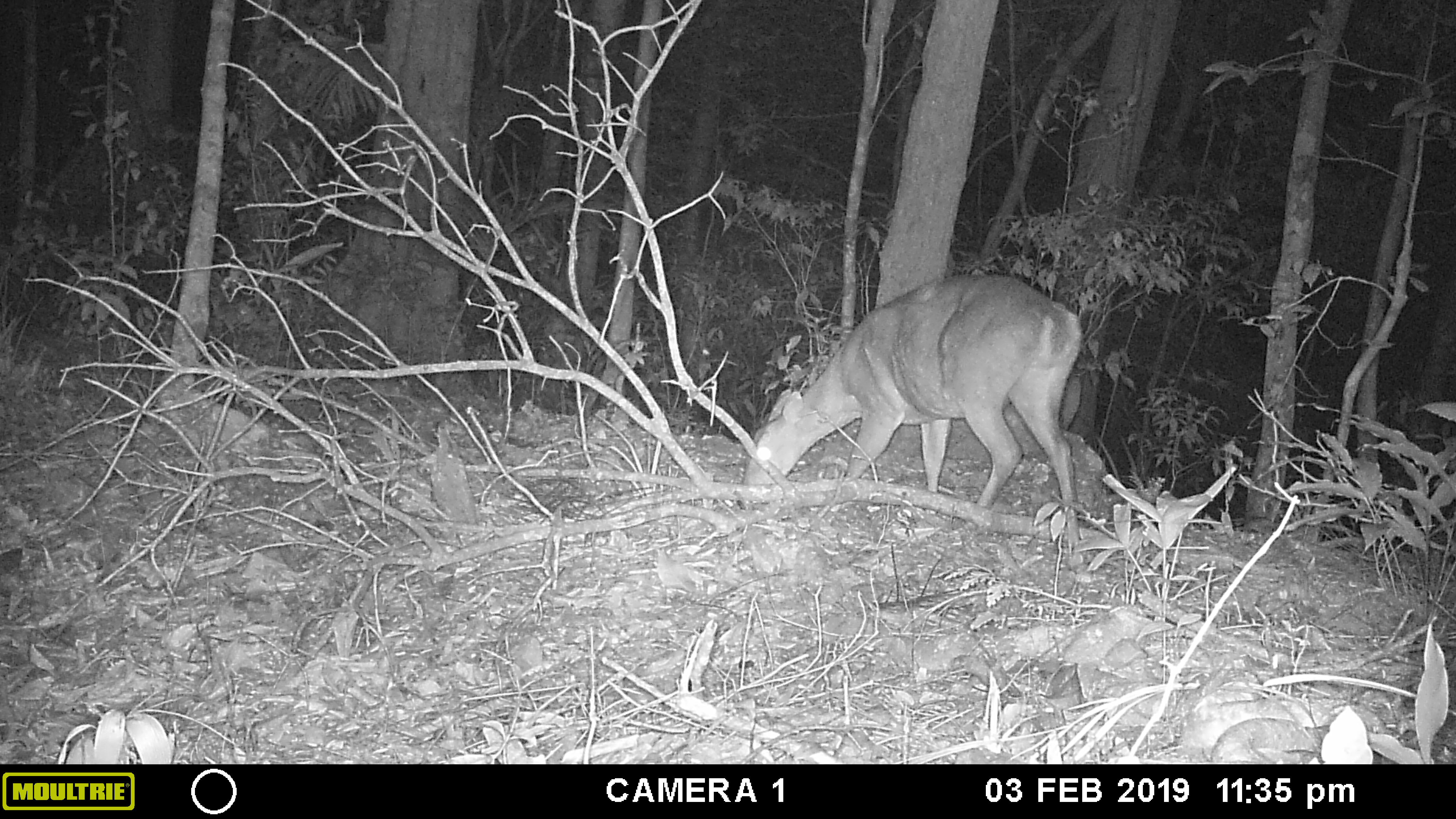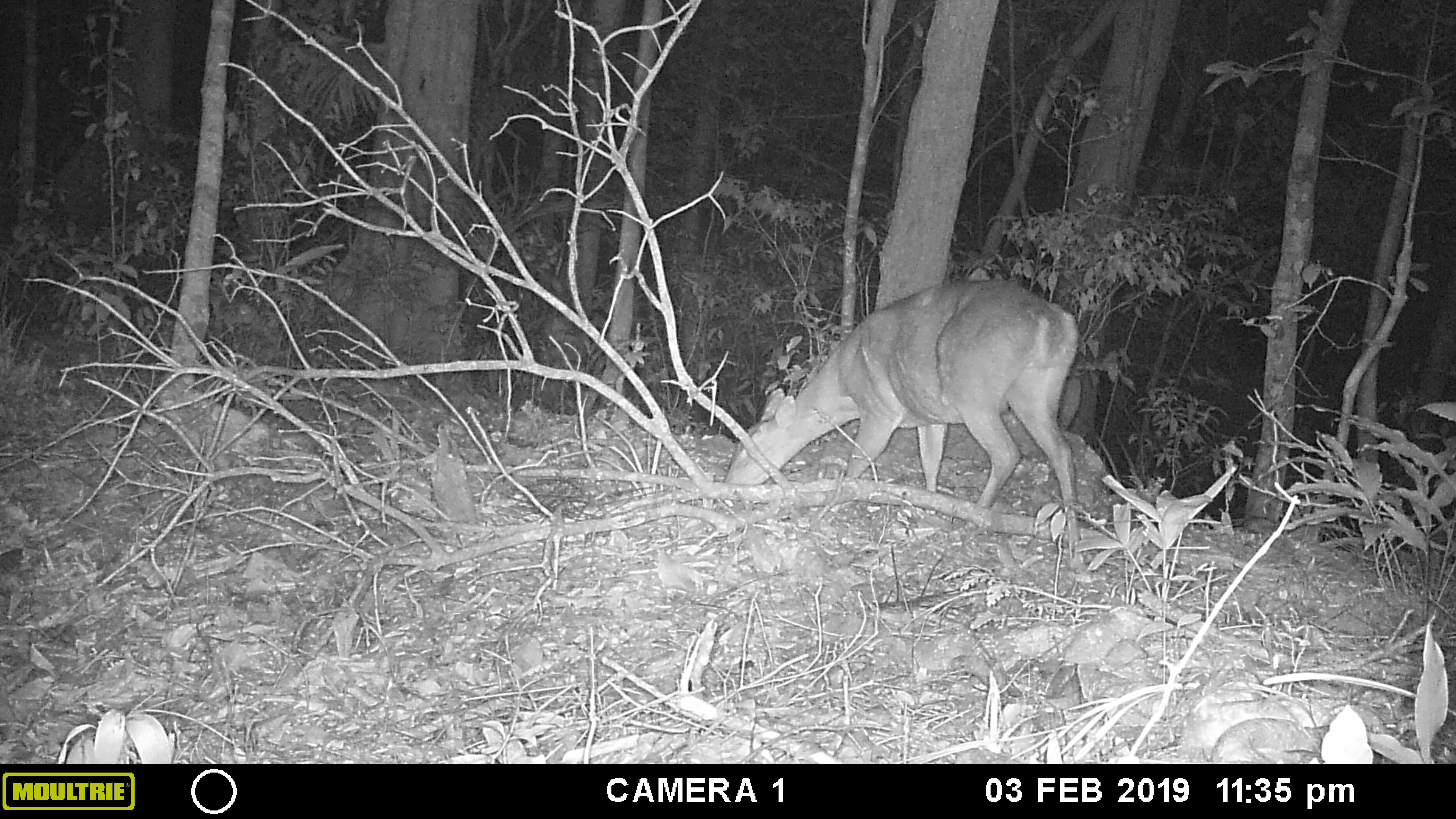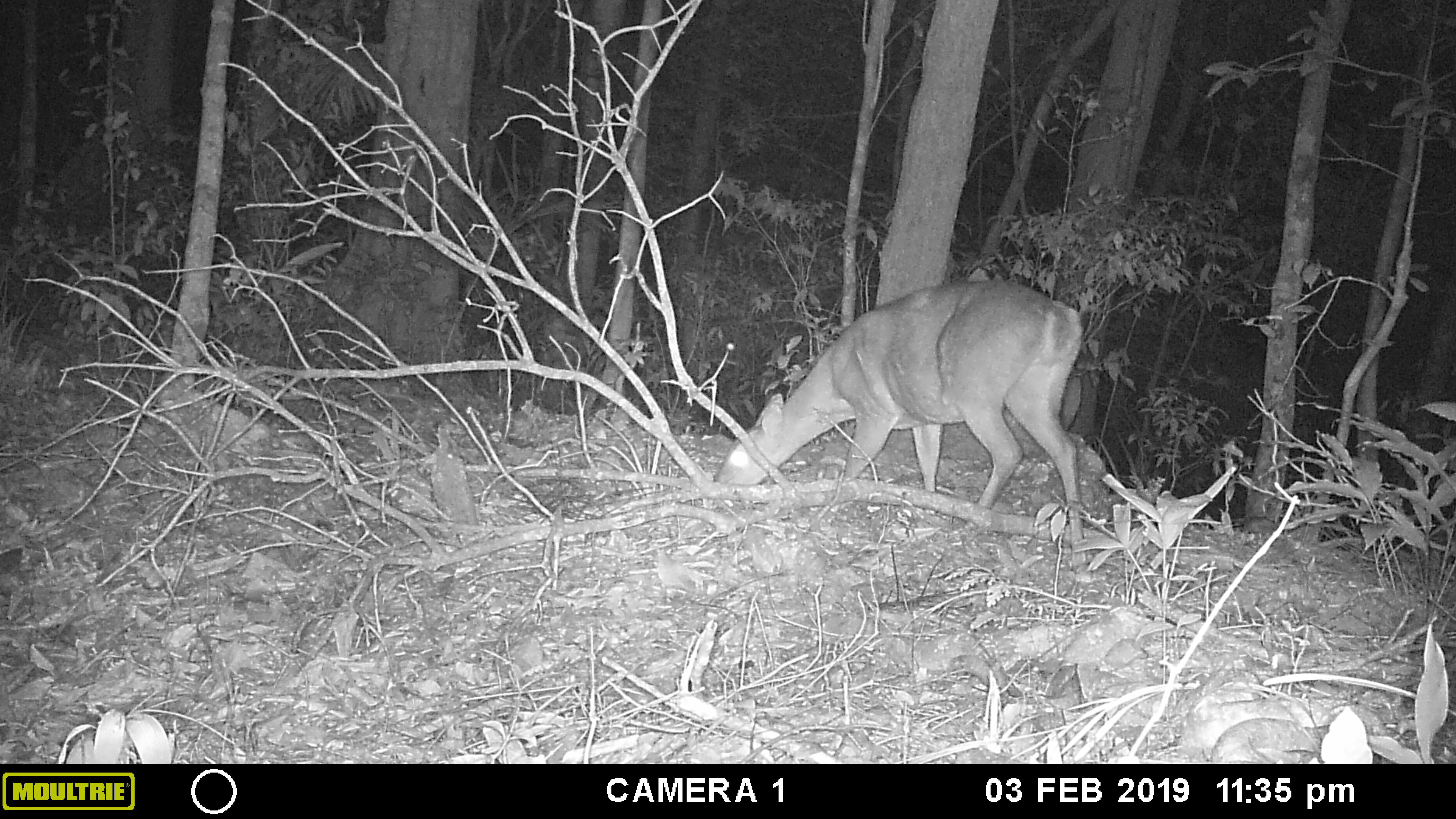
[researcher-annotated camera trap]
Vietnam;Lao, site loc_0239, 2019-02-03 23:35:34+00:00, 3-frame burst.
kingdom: Animalia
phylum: Chordata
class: Mammalia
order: Artiodactyla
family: Cervidae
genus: Muntiacus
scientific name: Muntiacus vuquangensis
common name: large-antlered muntjac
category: large antlered muntjac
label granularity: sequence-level